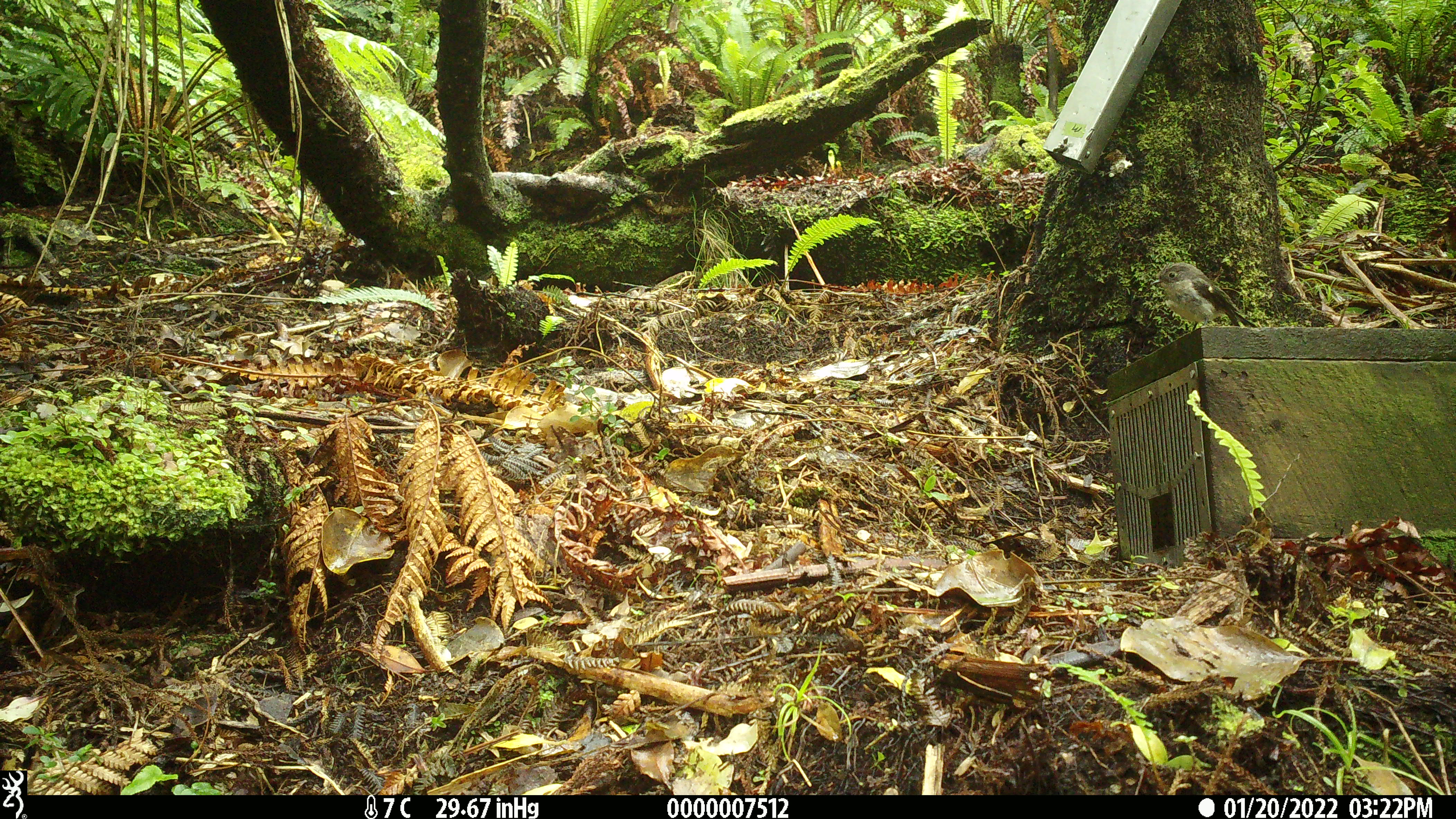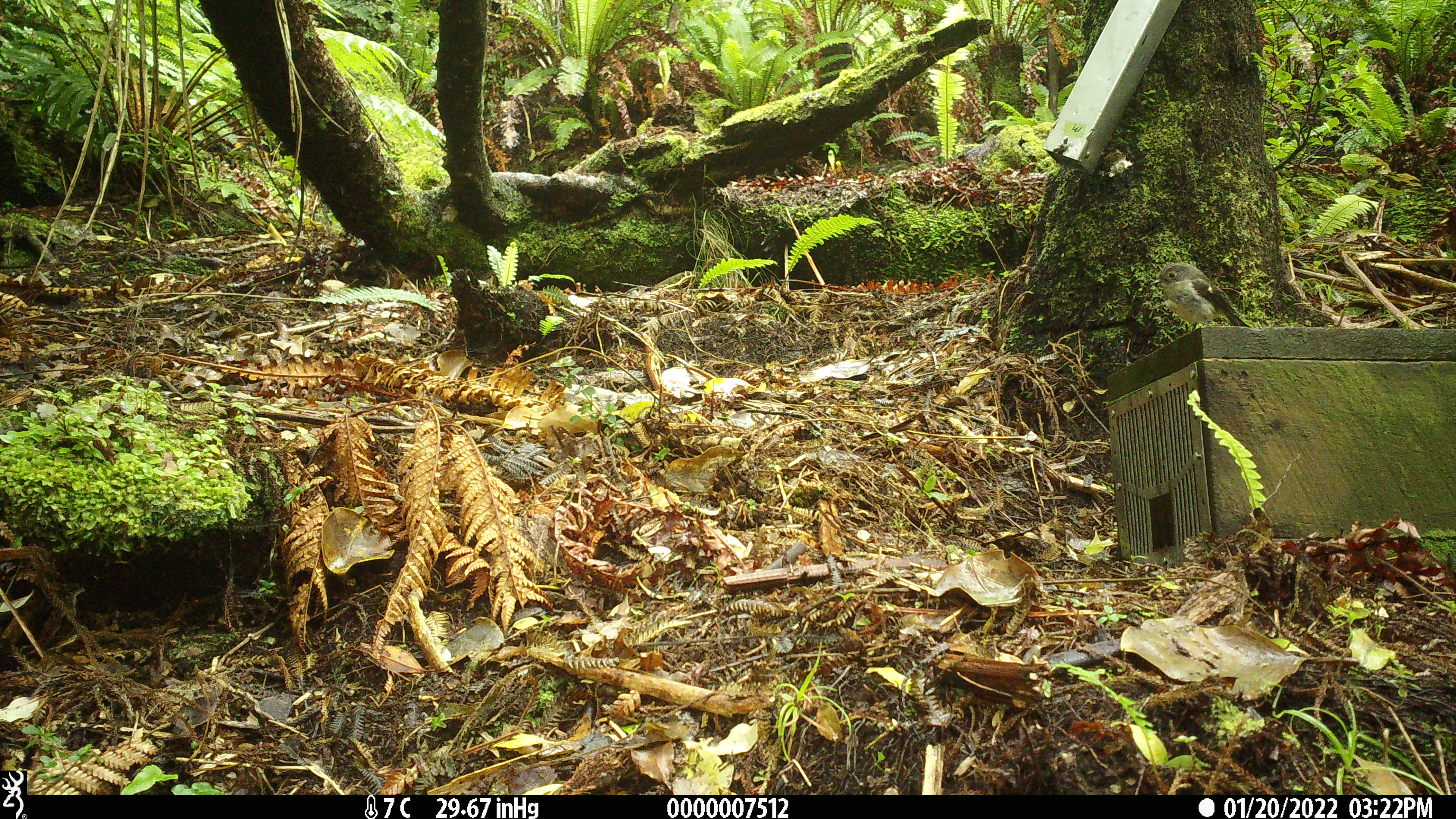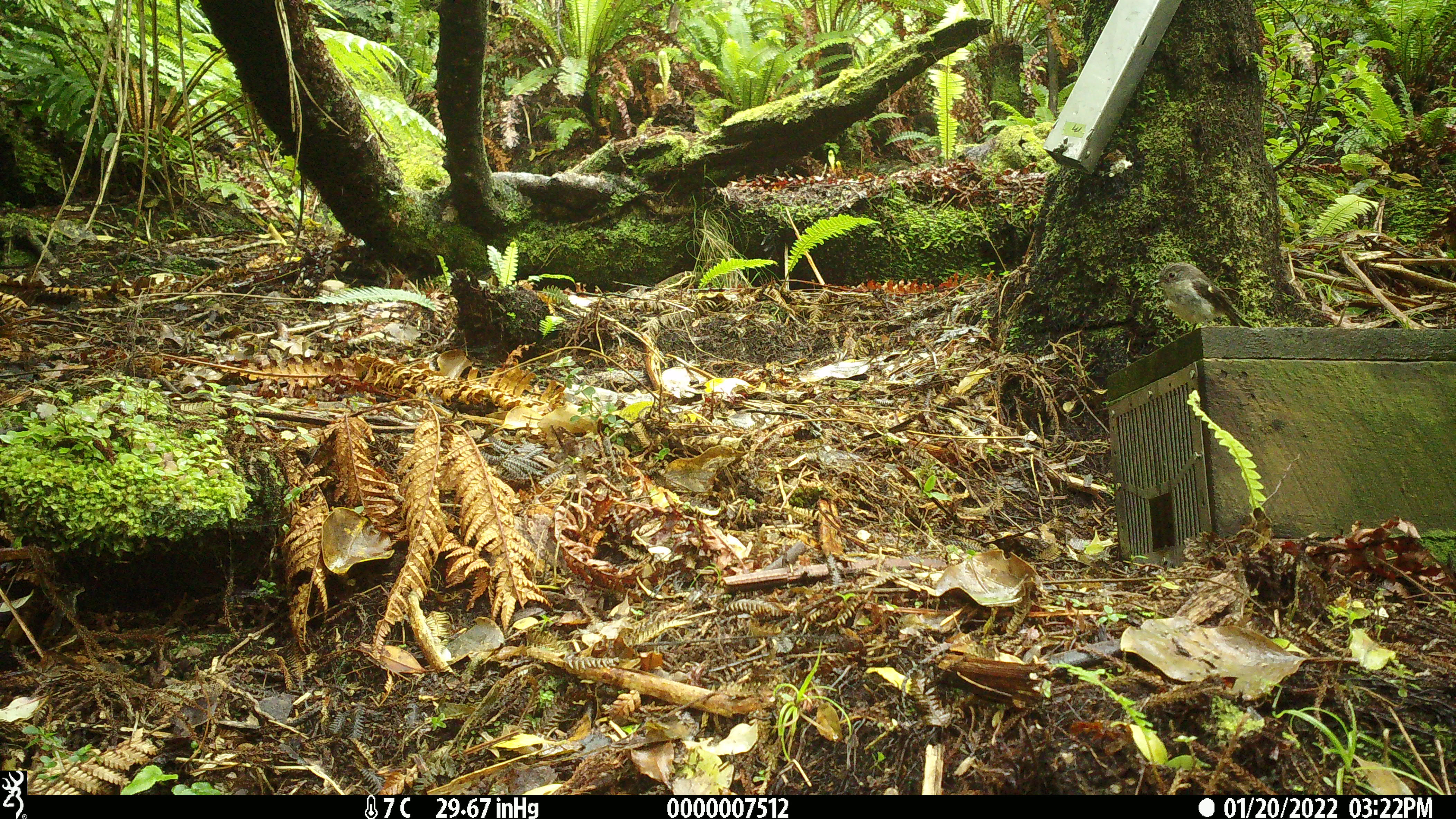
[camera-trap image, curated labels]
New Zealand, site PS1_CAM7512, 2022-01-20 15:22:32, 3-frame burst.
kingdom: Animalia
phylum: Chordata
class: Aves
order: Passeriformes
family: Petroicidae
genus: Petroica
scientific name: Petroica macrocephala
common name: tomtit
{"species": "tomtit (Petroica macrocephala)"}